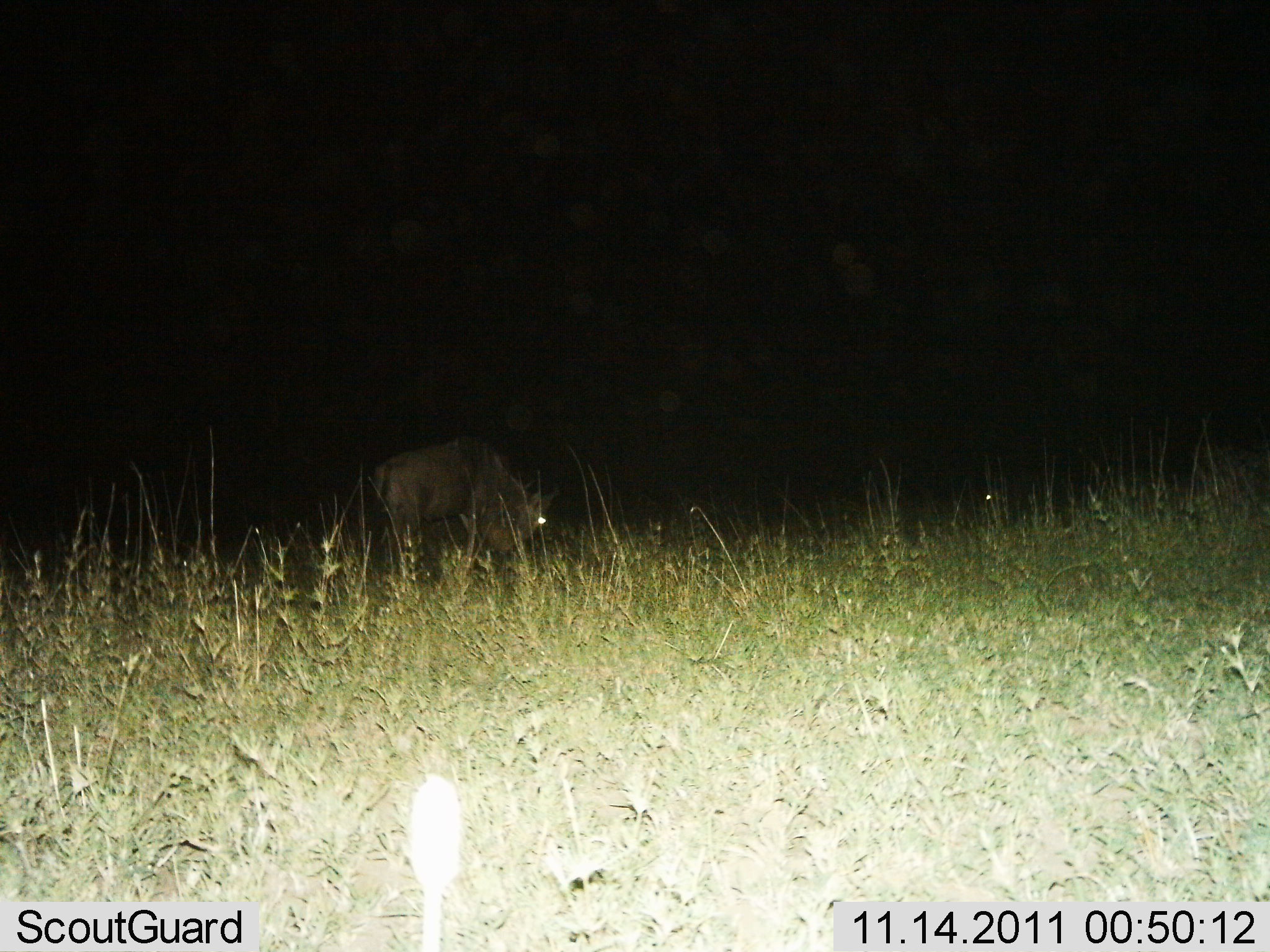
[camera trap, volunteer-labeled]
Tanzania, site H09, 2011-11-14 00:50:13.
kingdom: Animalia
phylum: Chordata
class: Mammalia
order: Artiodactyla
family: Bovidae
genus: Connochaetes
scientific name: Connochaetes taurinus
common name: blue wildebeest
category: wildebeest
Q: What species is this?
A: Wildebeest (blue wildebeest) (Connochaetes taurinus).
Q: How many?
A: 1.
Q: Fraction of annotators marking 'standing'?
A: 33%.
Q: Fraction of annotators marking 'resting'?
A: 17%.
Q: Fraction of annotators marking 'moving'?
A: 0%.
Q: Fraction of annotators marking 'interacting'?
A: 0%.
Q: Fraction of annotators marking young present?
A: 0%.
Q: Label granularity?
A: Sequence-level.